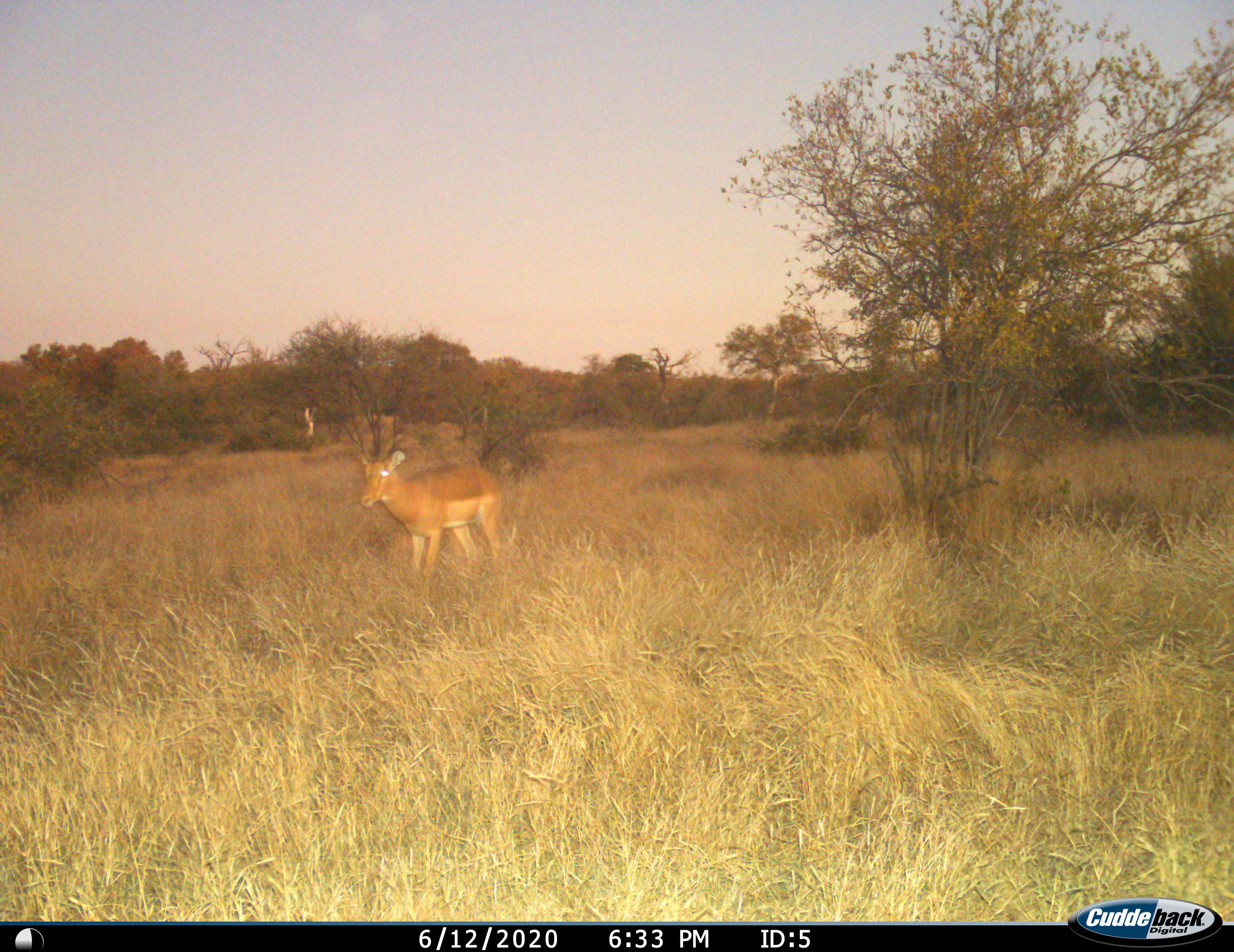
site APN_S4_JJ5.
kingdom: Animalia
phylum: Chordata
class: Mammalia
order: Artiodactyla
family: Bovidae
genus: Aepyceros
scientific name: Aepyceros melampus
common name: impala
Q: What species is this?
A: Impala (Aepyceros melampus).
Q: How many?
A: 1.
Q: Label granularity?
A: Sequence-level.